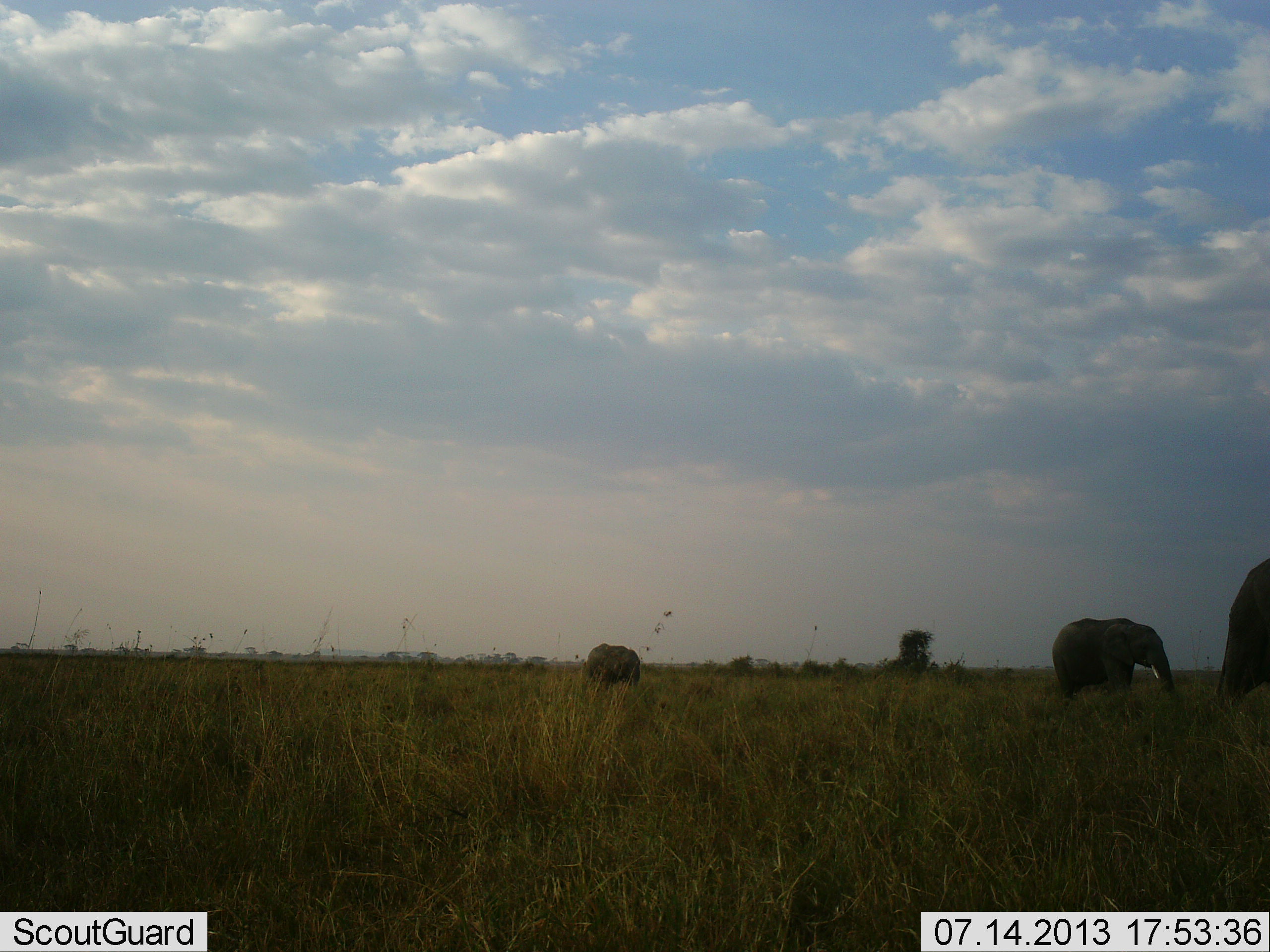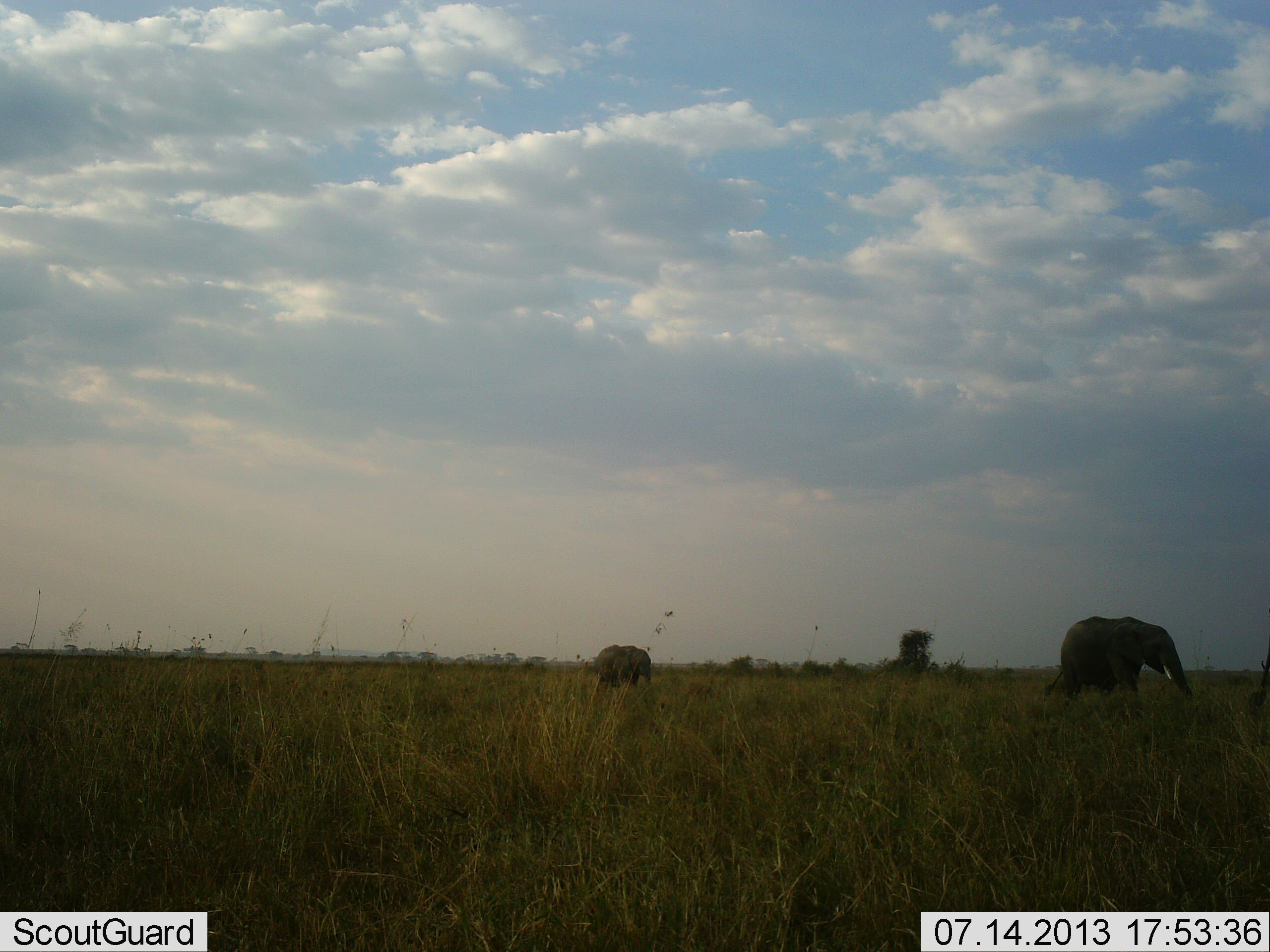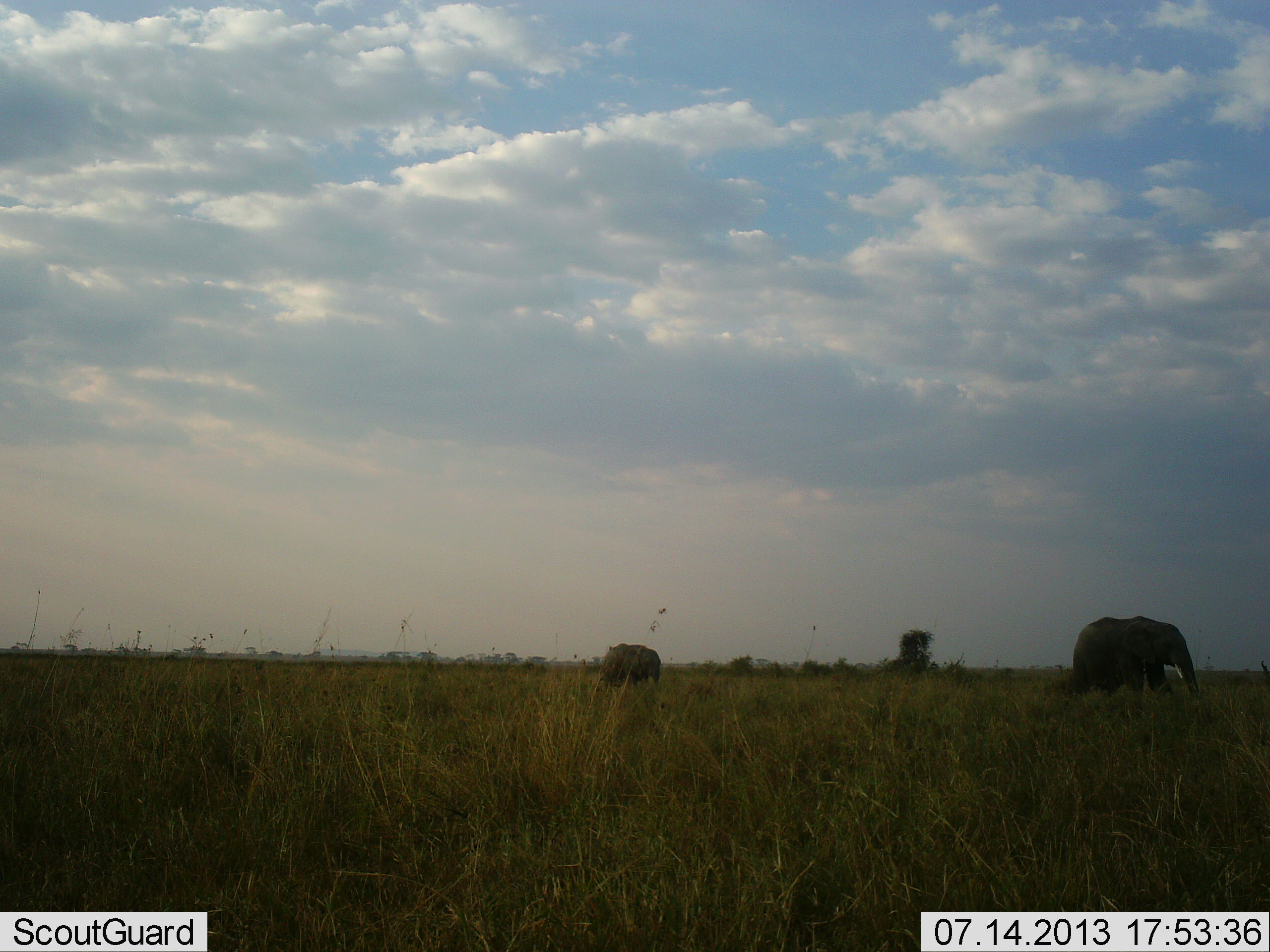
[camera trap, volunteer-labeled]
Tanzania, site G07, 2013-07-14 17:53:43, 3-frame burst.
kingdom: Animalia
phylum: Chordata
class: Mammalia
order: Proboscidea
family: Elephantidae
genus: Loxodonta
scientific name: Loxodonta africana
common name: african bush elephant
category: elephant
Elephant (african bush elephant) (Loxodonta africana), count 3. Behavior (volunteer vote fractions): standing 10%, resting 3%, moving 93%, interacting 0%. Young present (vote fraction): 14%. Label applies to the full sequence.